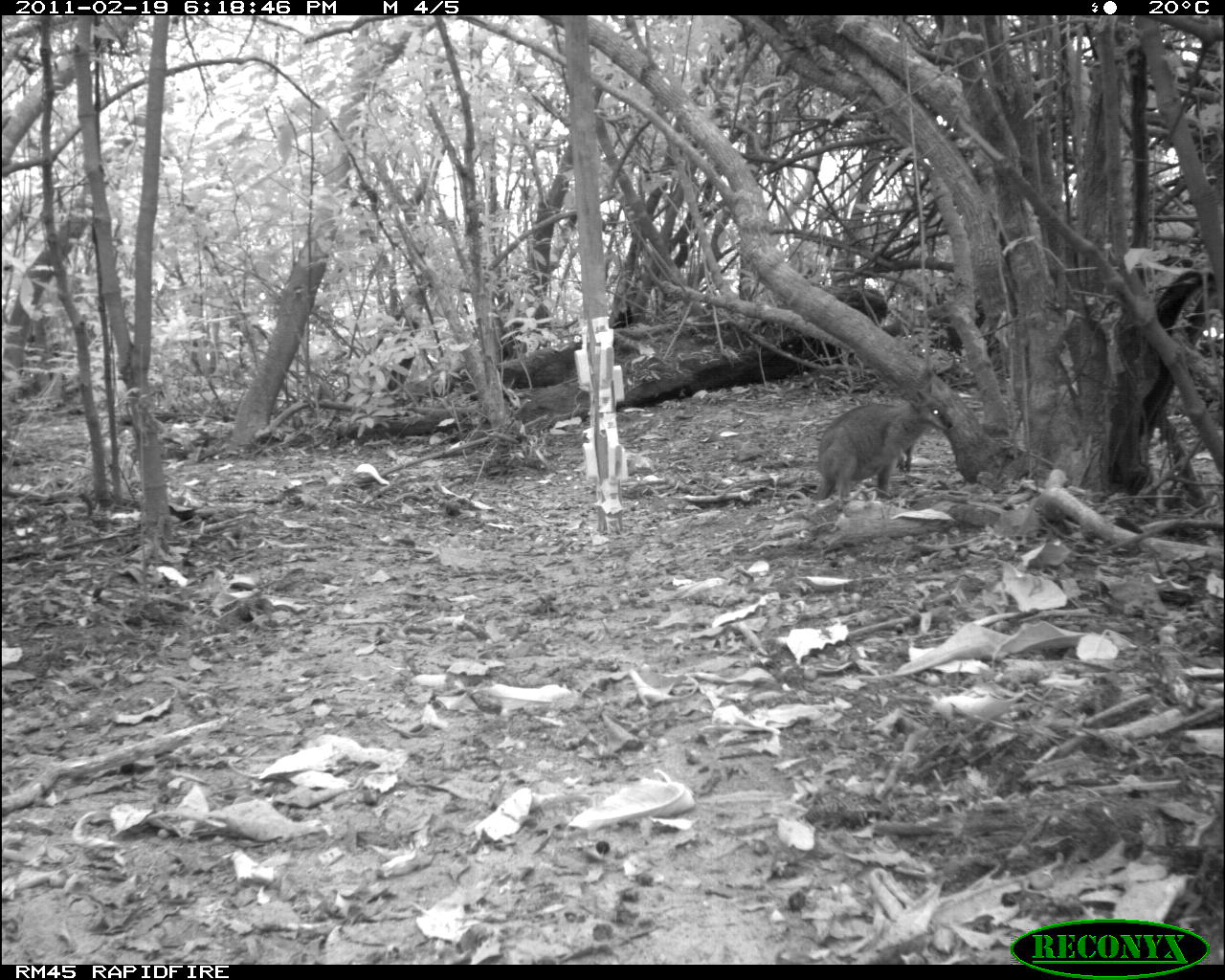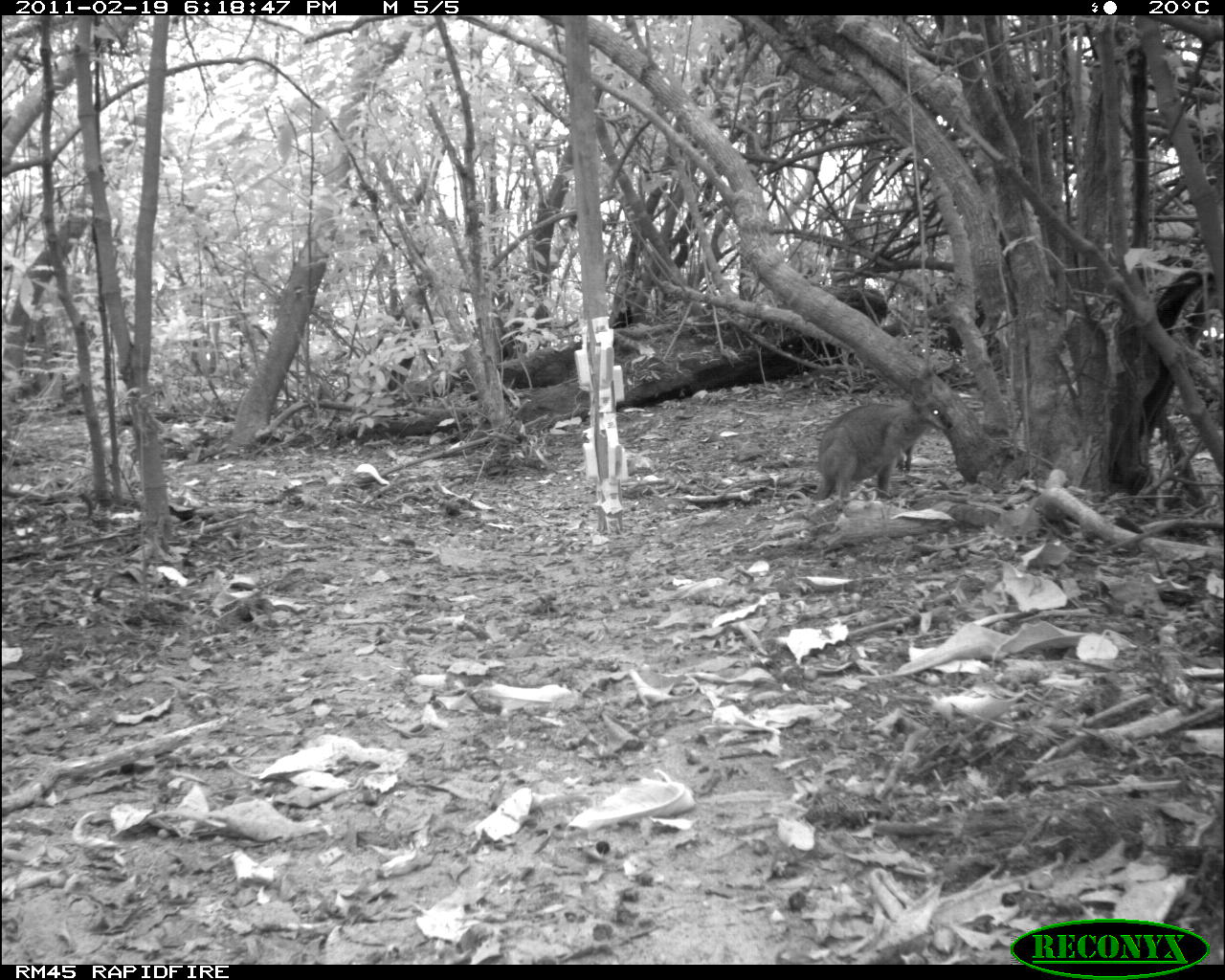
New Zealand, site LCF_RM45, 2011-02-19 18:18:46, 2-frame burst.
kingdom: Animalia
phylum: Chordata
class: Mammalia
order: Diprotodontia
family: Macropodidae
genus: Notamacropus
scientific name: Notamacropus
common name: wallaby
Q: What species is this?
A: Wallaby (Notamacropus).